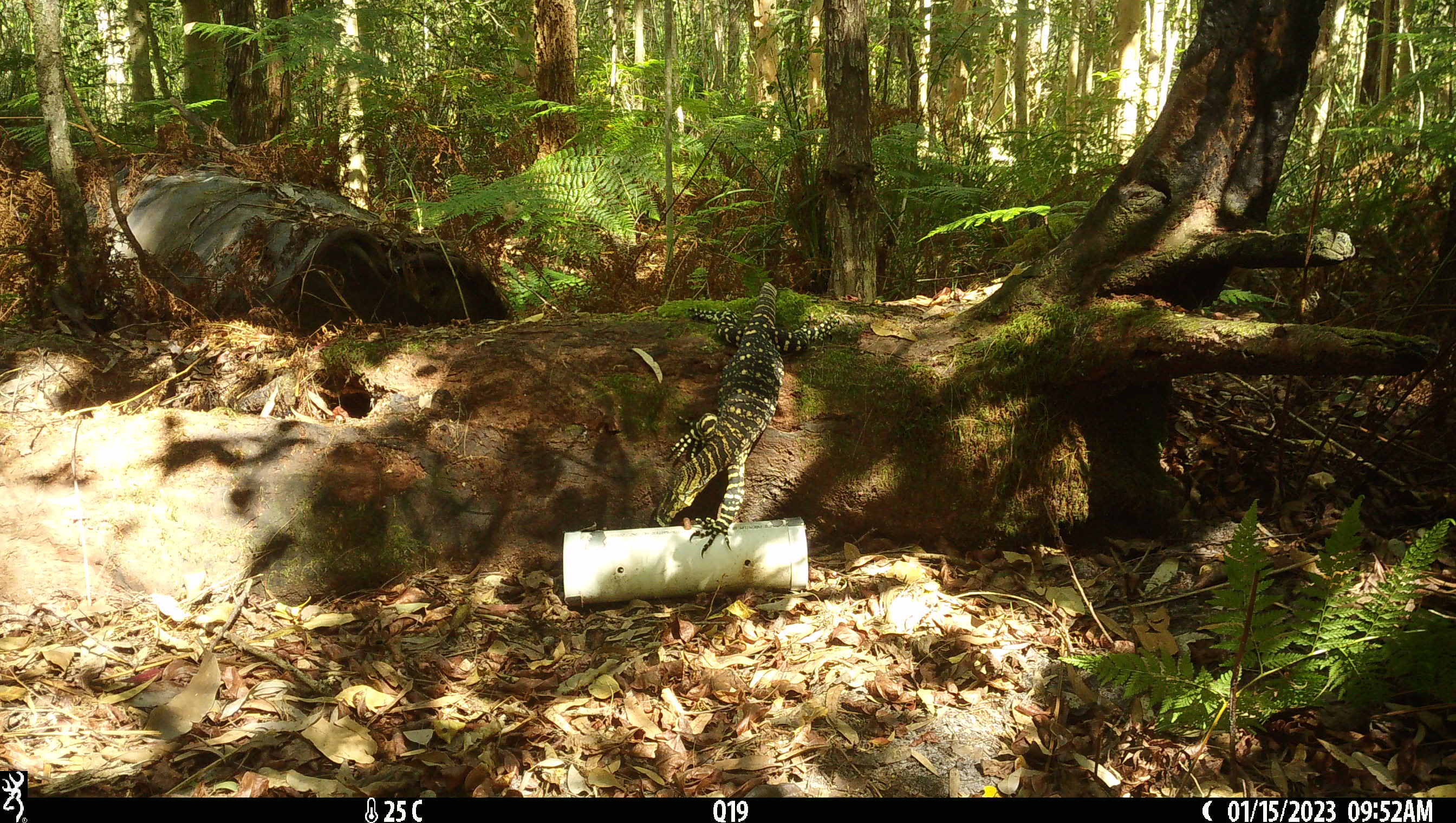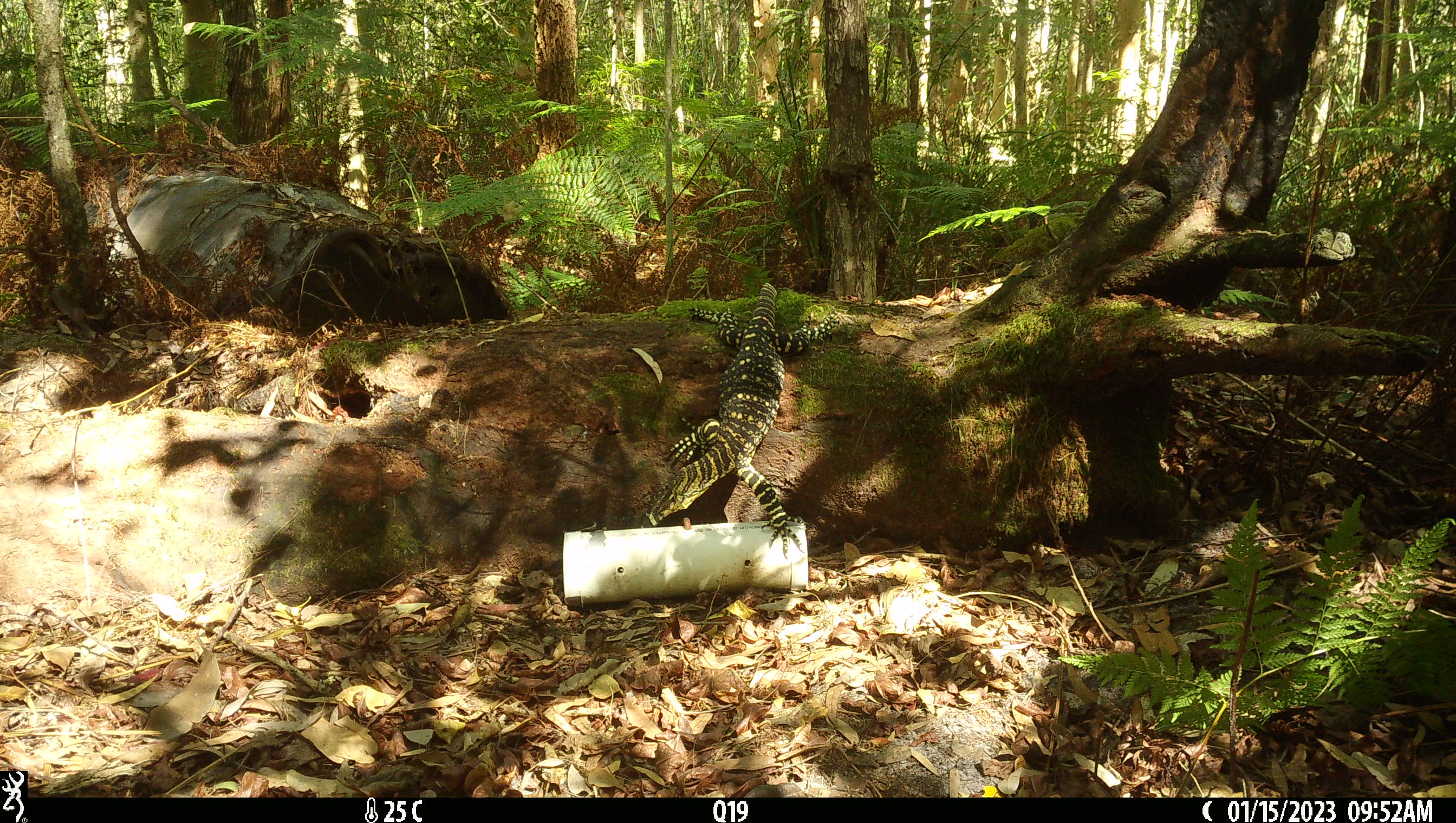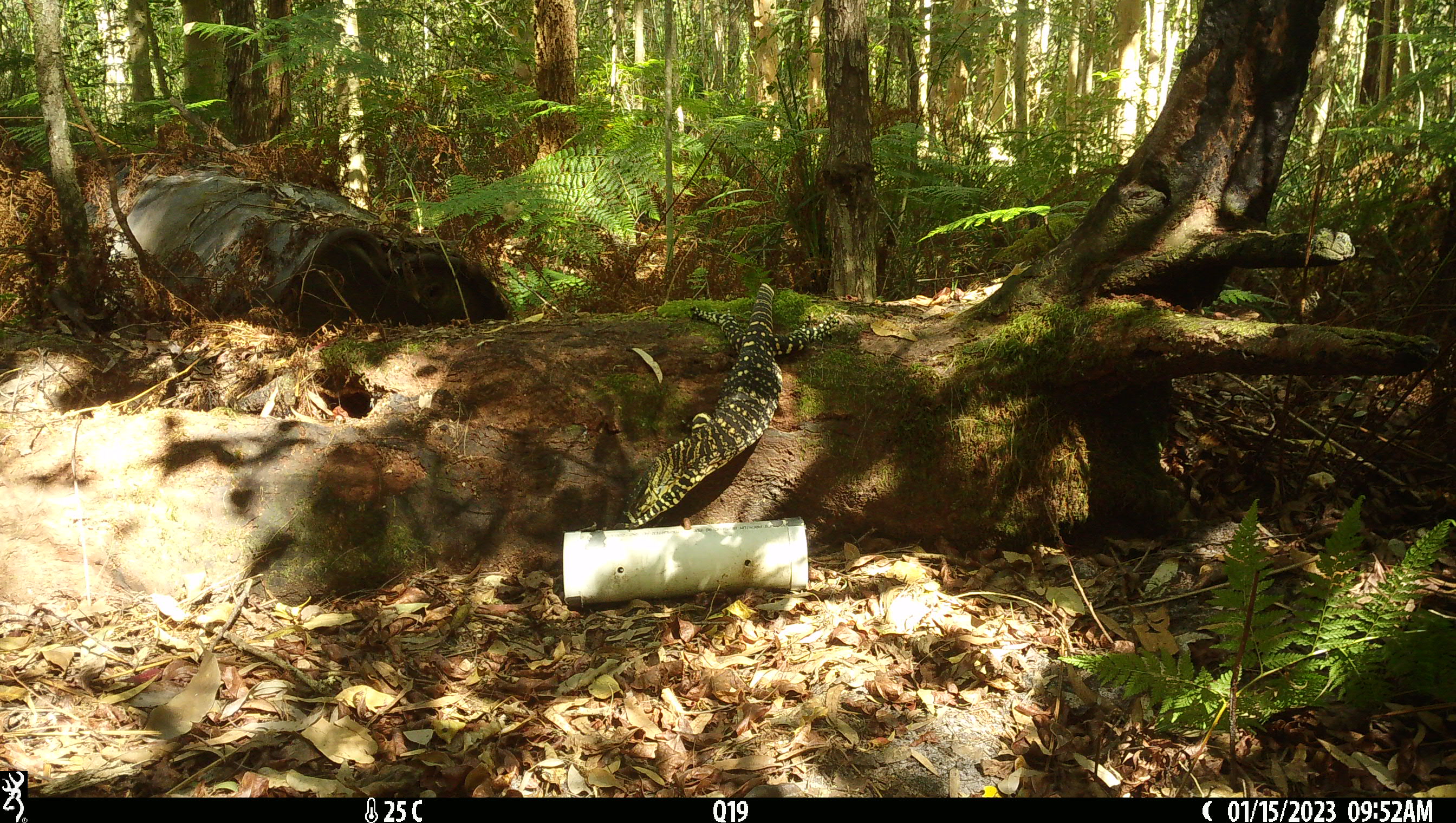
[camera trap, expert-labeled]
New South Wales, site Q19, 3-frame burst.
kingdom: Animalia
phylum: Chordata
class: Reptilia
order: Squamata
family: Varanidae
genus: Varanus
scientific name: Varanus varius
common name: lace monitor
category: goanna